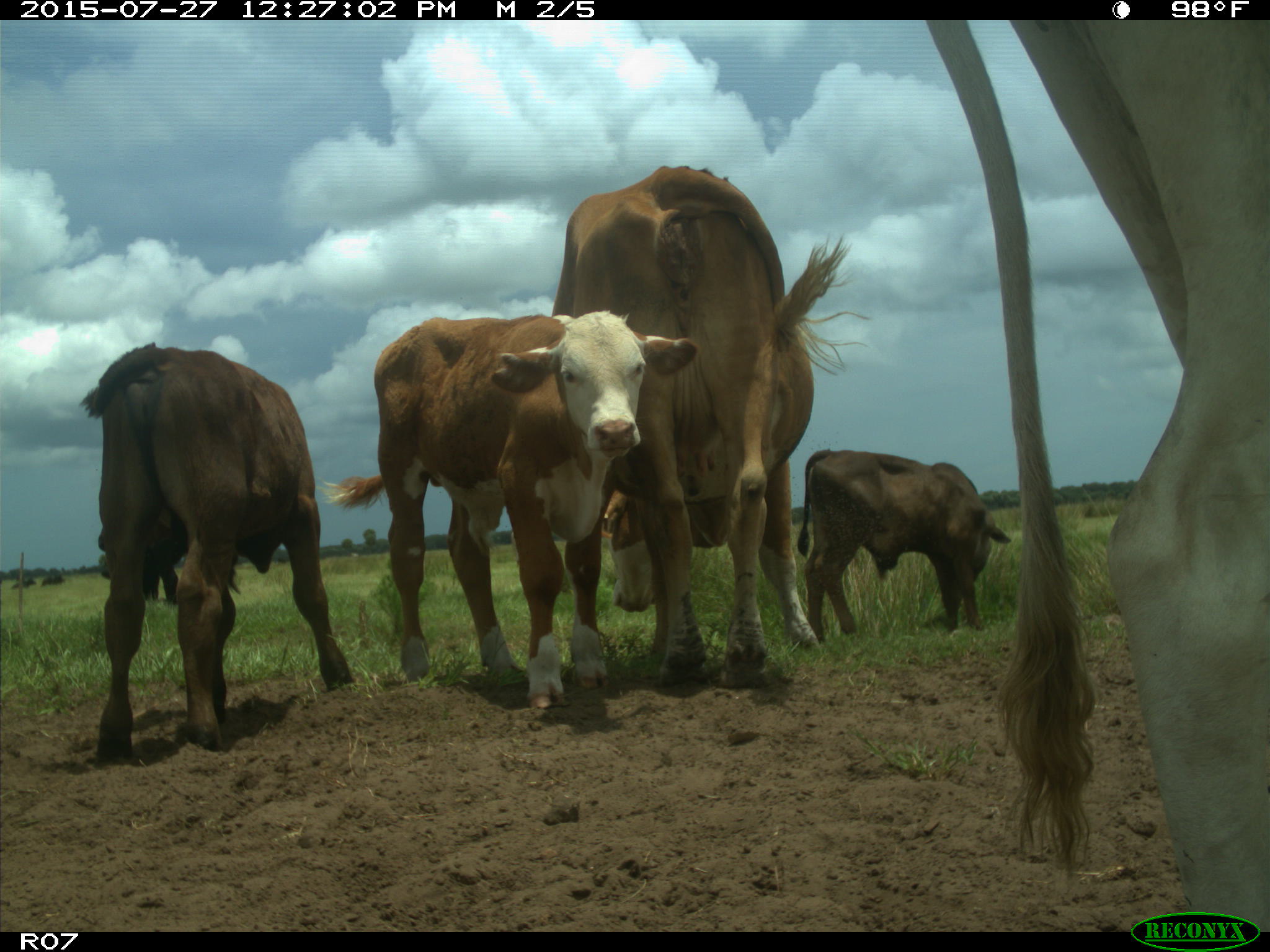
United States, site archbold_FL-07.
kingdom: Animalia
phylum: Chordata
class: Mammalia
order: Artiodactyla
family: Bovidae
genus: Bos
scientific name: Bos taurus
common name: domestic cow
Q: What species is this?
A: Bos taurus (domestic cow).